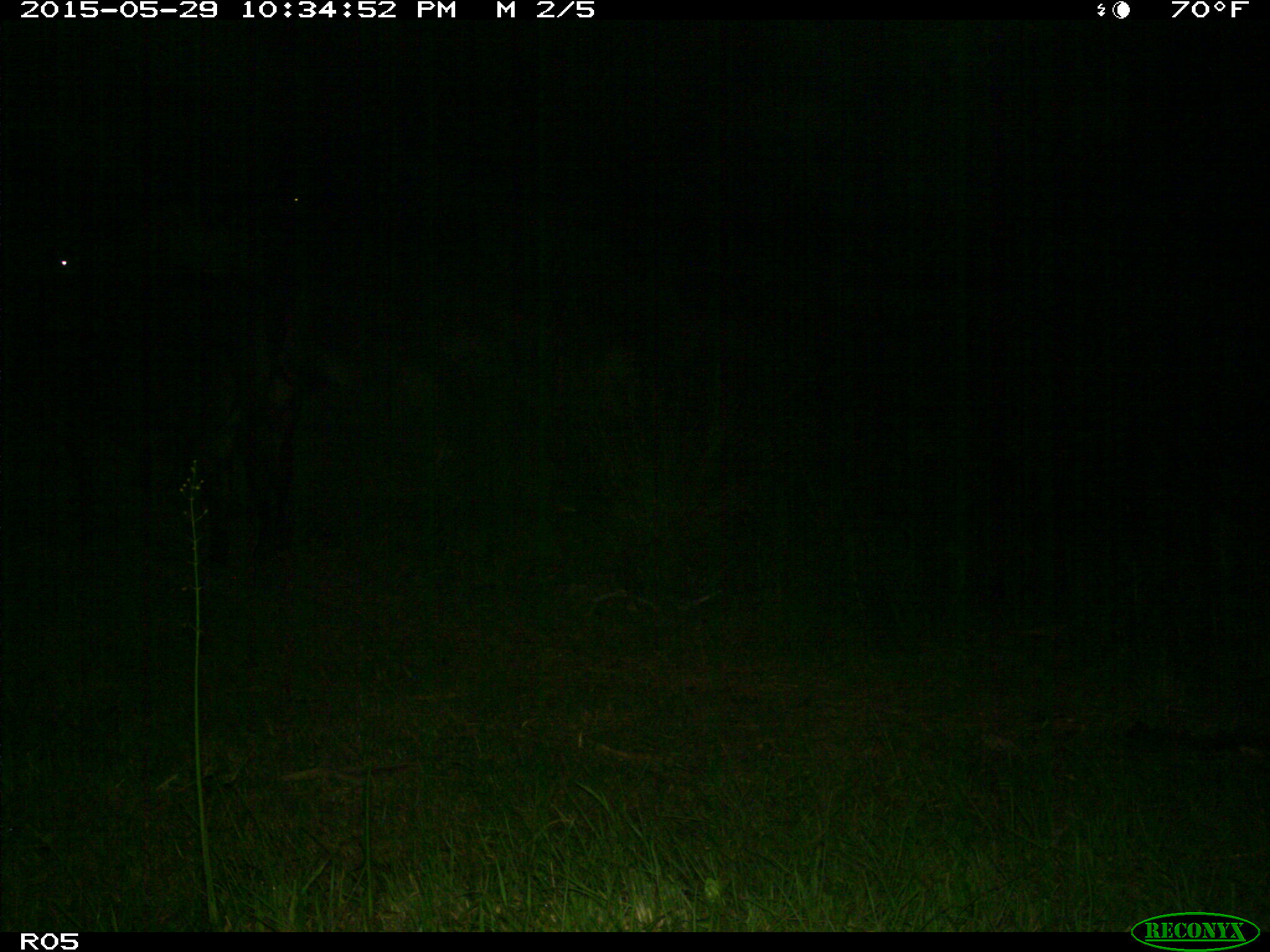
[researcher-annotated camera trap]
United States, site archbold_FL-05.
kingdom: Animalia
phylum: Chordata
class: Mammalia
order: Artiodactyla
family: Bovidae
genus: Bos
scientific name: Bos taurus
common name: domestic cow